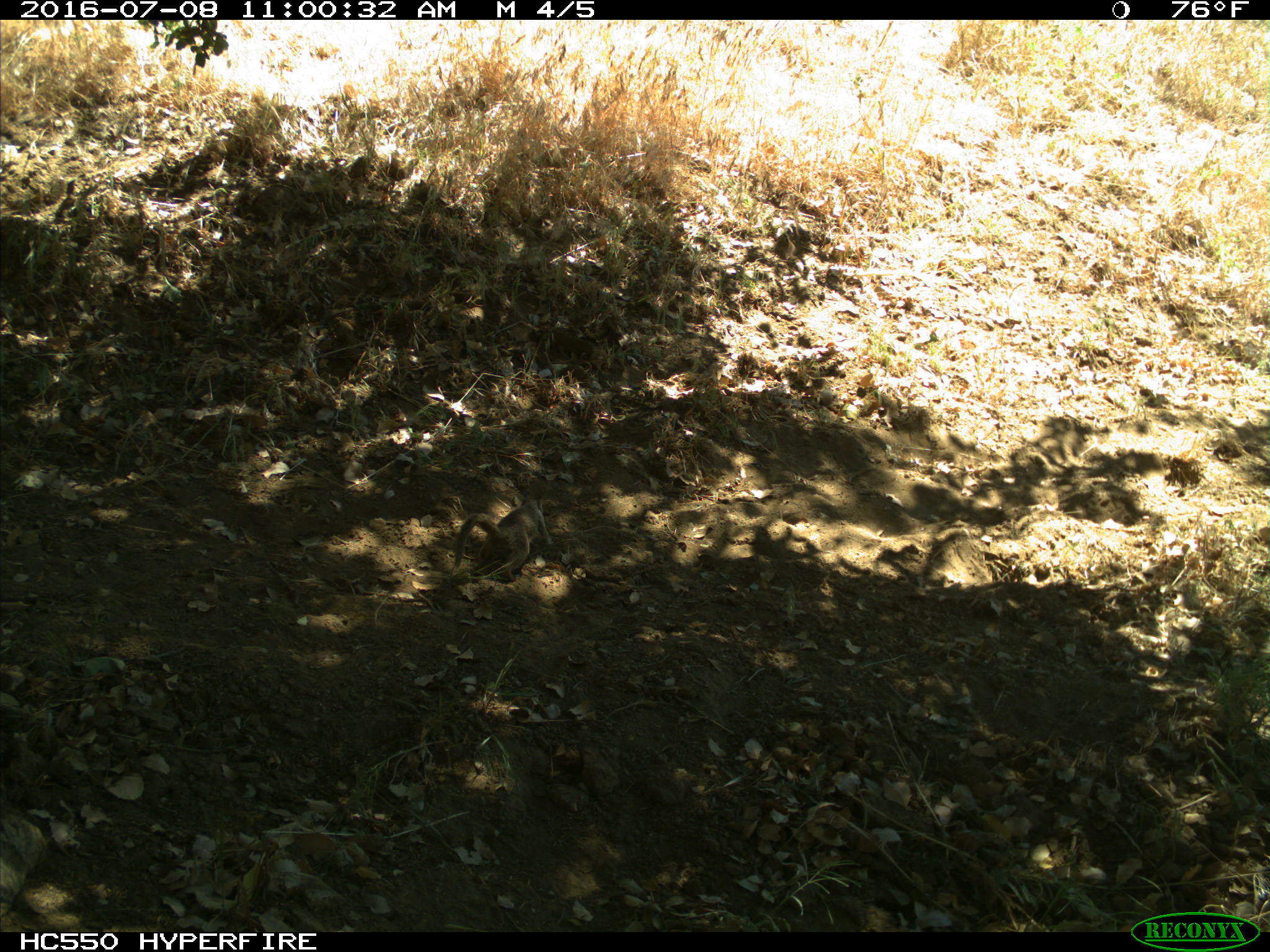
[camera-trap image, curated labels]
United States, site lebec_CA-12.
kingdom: Animalia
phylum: Chordata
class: Mammalia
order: Rodentia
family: Sciuridae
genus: Otospermophilus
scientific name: Otospermophilus beecheyi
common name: california ground squirrel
Otospermophilus beecheyi (california ground squirrel).